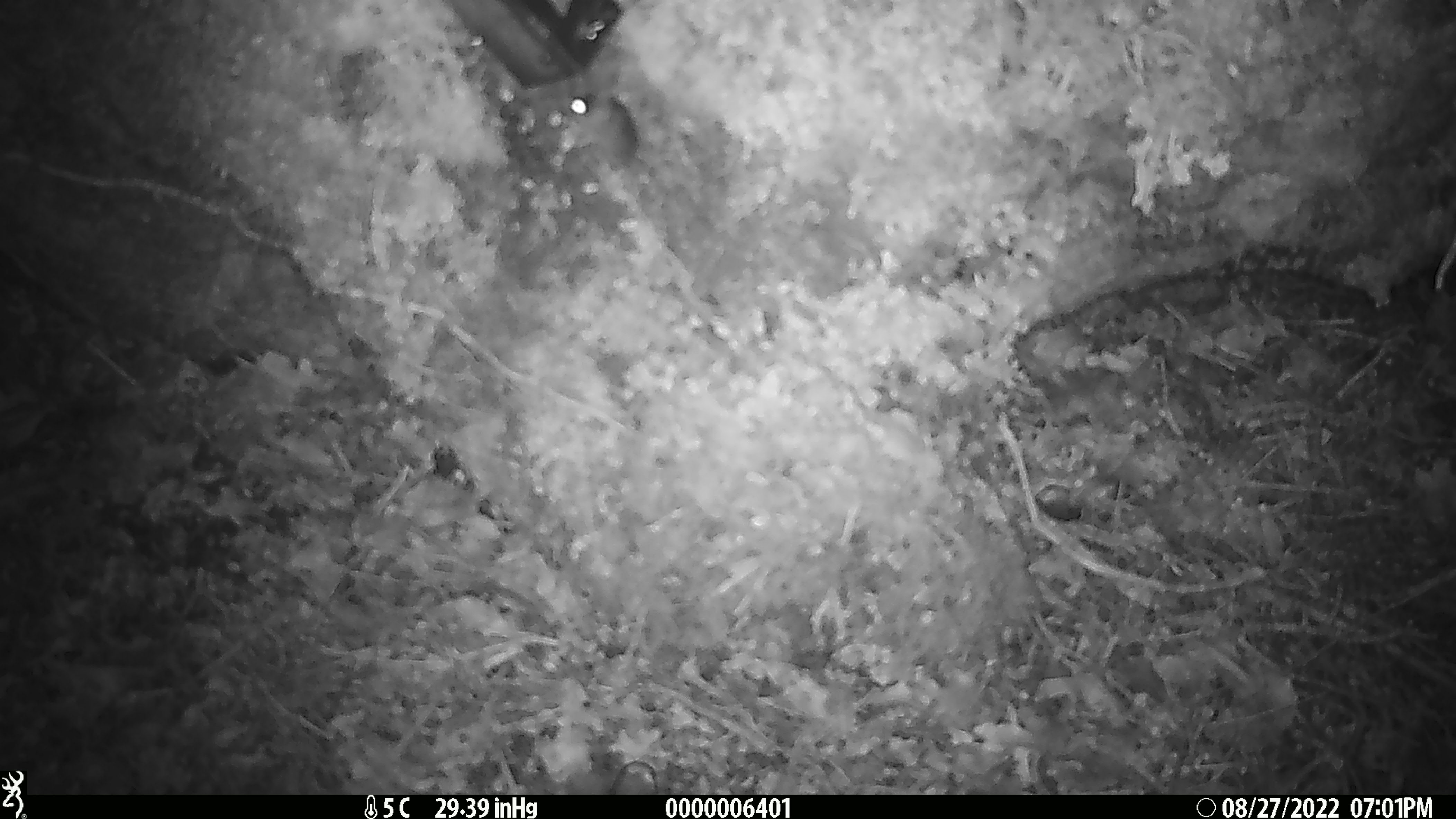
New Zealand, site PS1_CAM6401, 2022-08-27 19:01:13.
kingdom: Animalia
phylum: Chordata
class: Mammalia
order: Rodentia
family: Muridae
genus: Mus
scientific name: Mus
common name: mouse